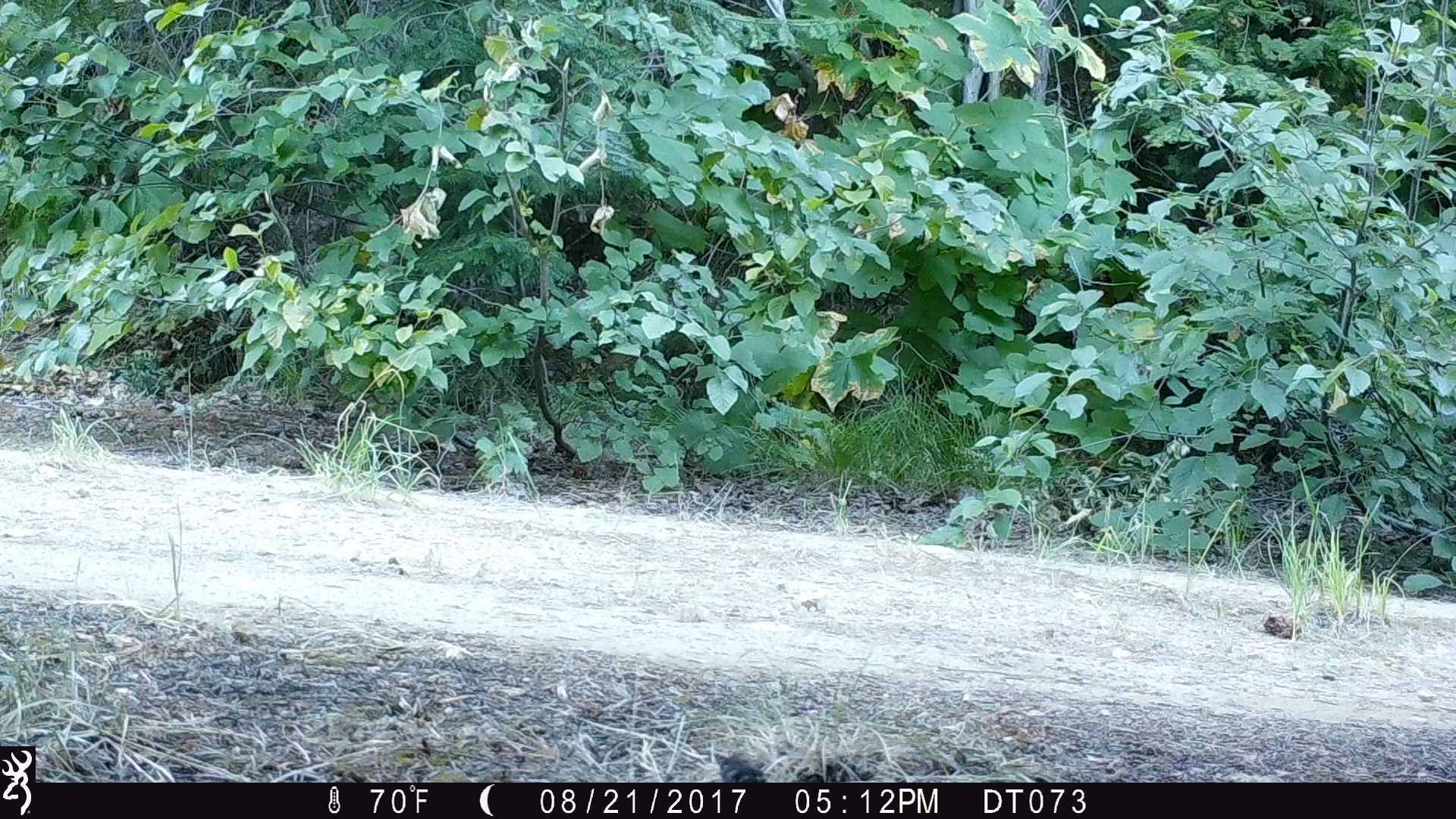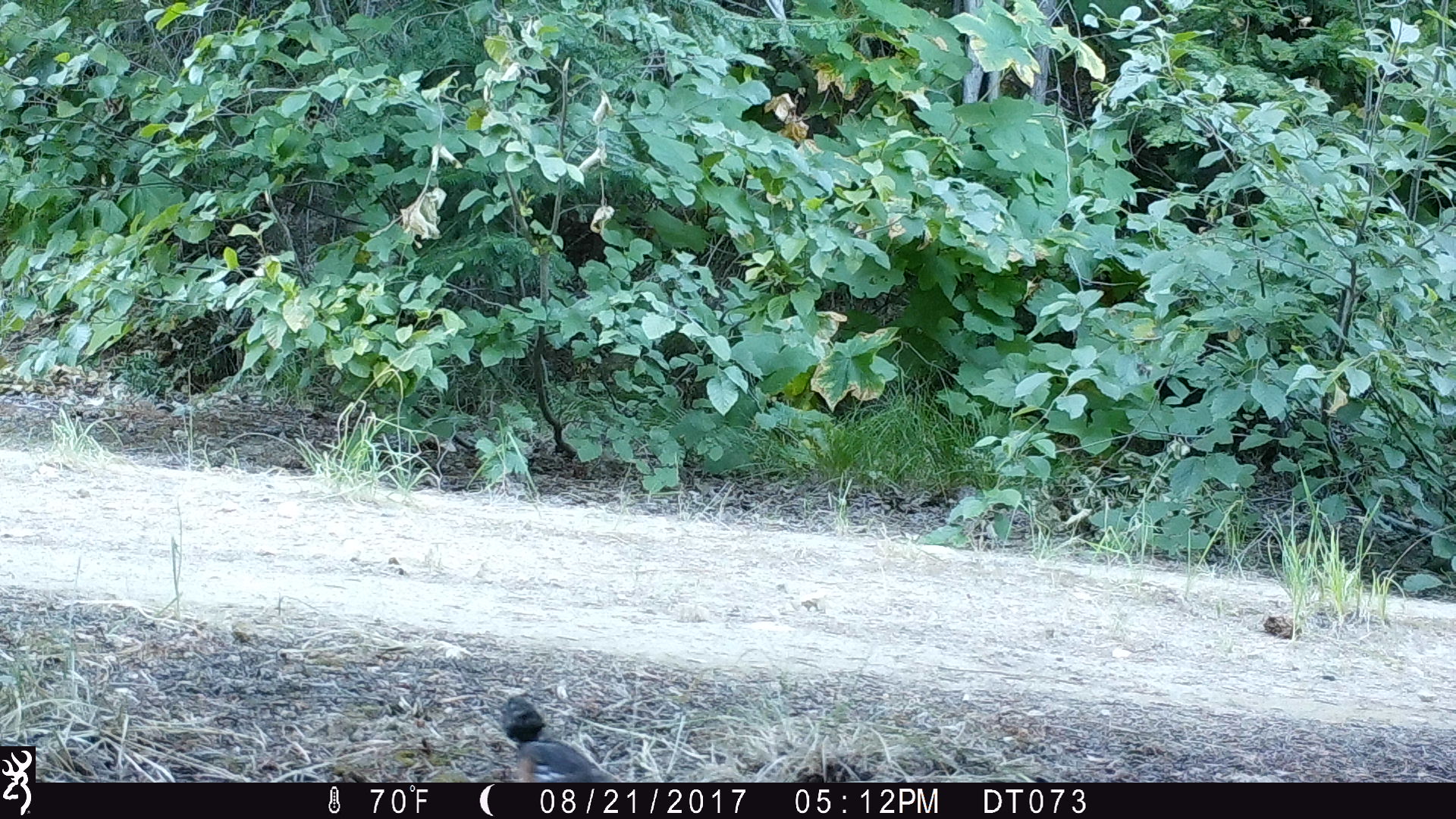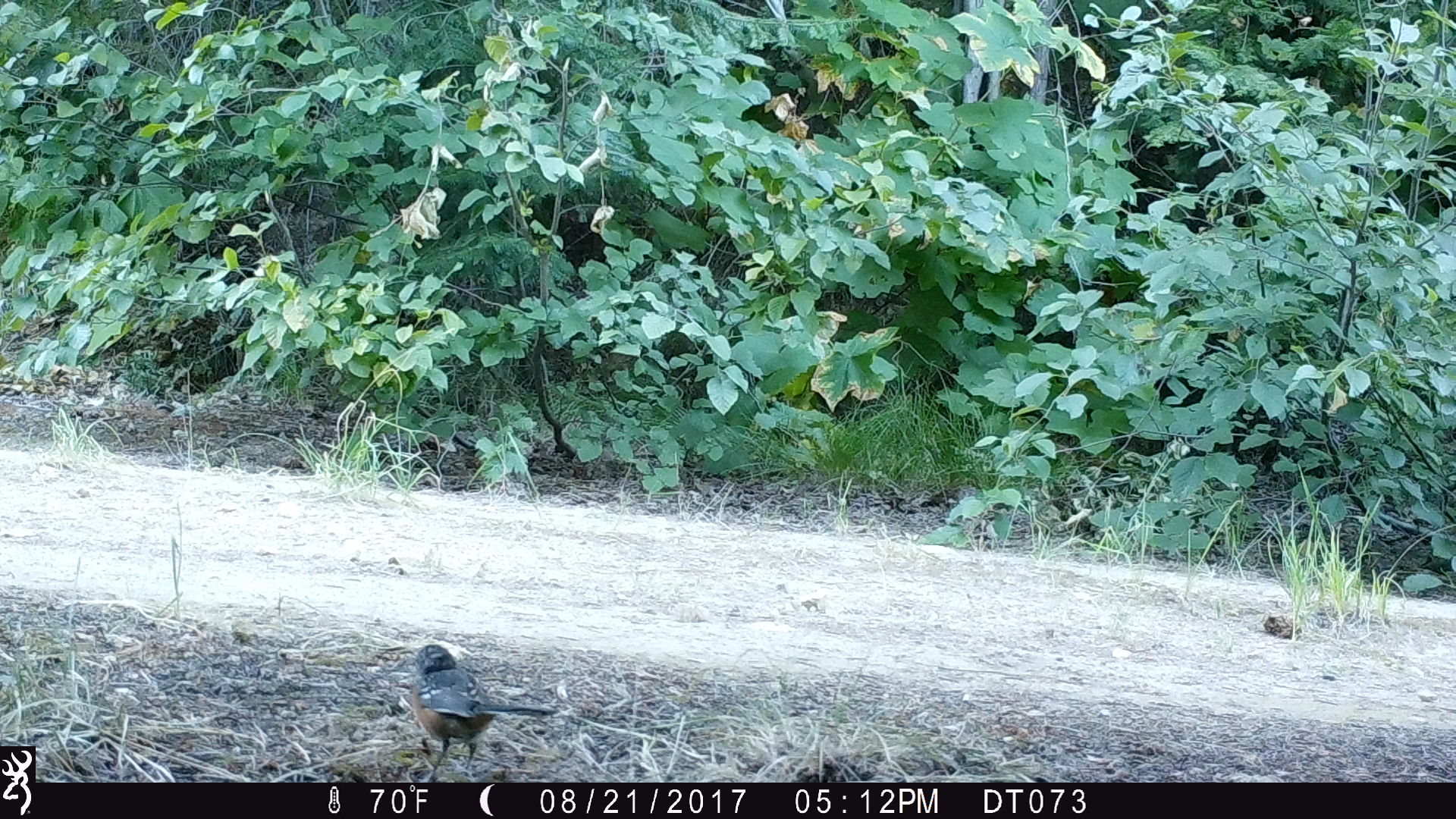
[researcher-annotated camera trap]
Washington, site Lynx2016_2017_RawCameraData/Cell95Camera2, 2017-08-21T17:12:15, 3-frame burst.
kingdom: Animalia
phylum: Chordata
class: Aves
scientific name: Aves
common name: birds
Aves (birds). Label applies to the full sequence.